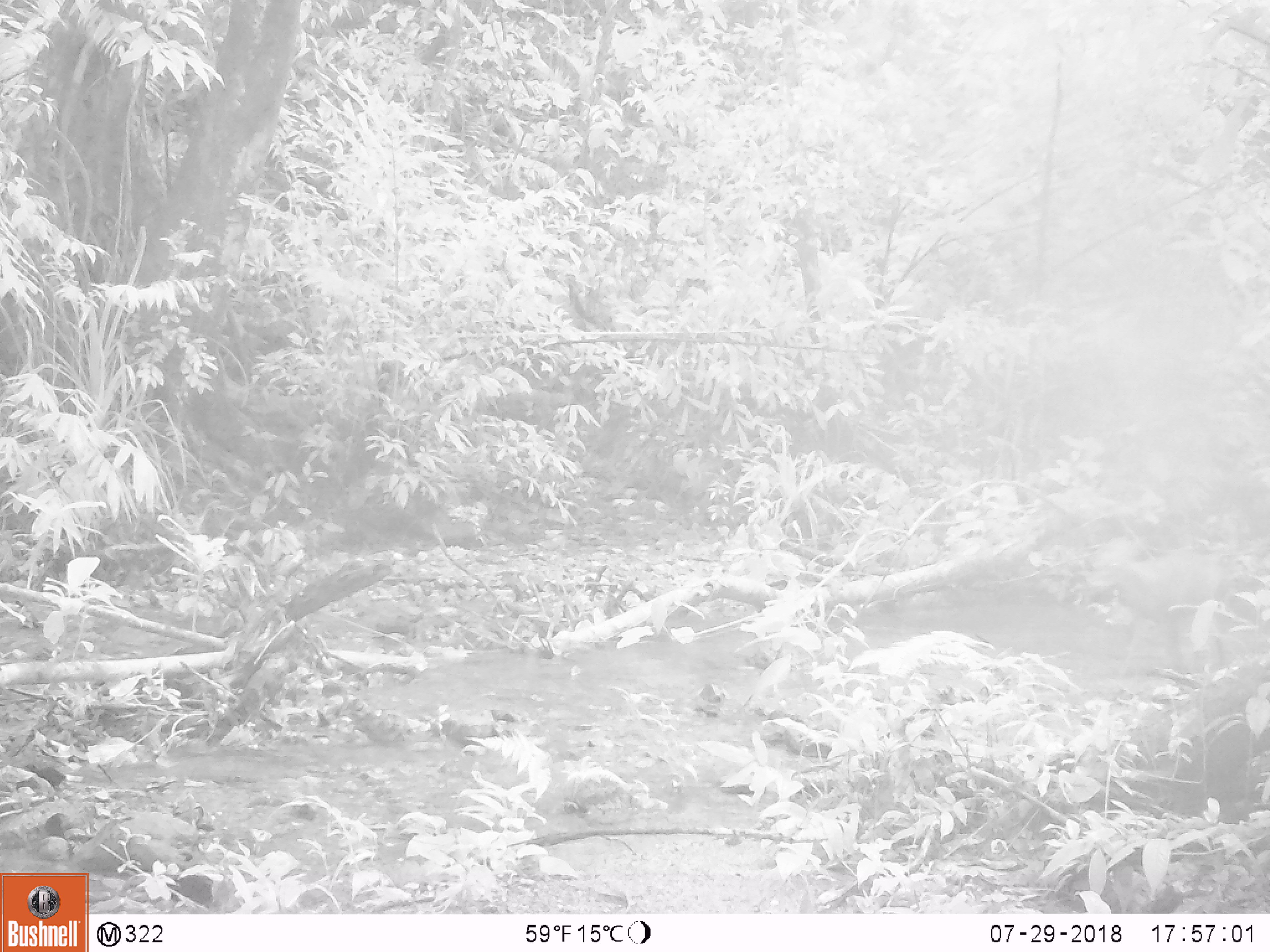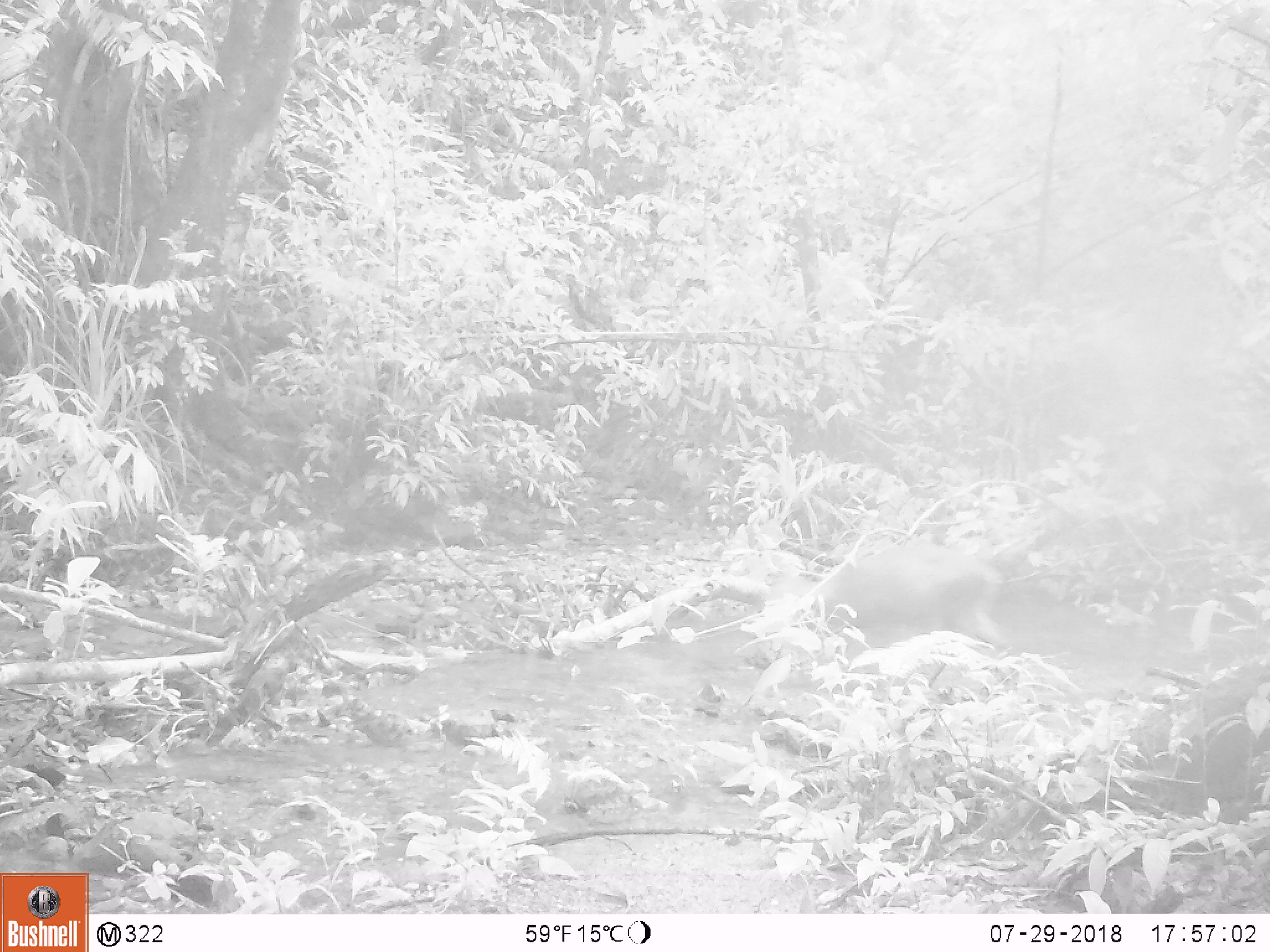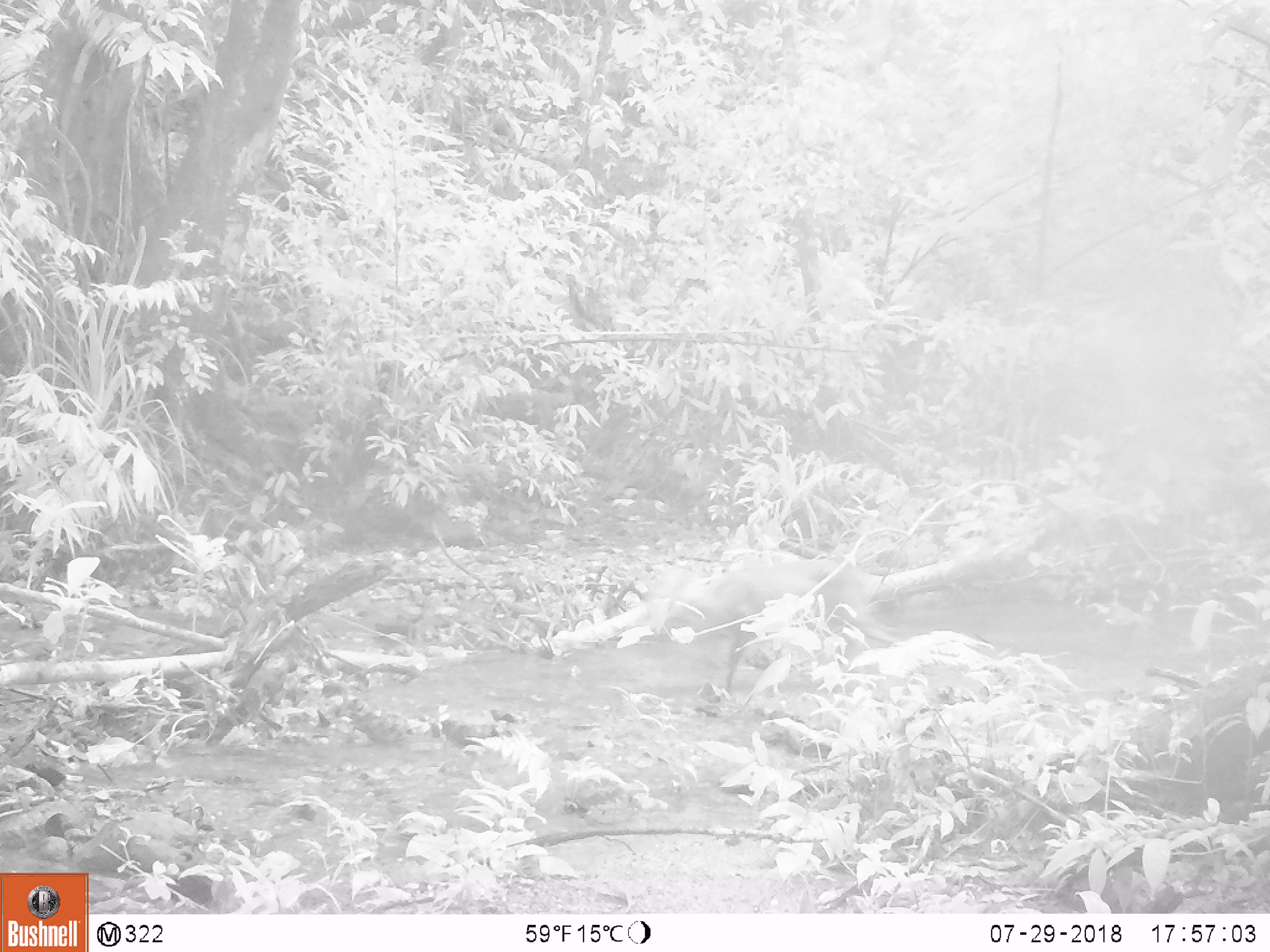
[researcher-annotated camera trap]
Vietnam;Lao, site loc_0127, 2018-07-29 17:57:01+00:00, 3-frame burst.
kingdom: Animalia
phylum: Chordata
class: Mammalia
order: Artiodactyla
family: Cervidae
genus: Muntiacus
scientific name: Muntiacus rooseveltorum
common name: roosevelt's muntjac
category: roosevelts muntjac group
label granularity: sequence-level